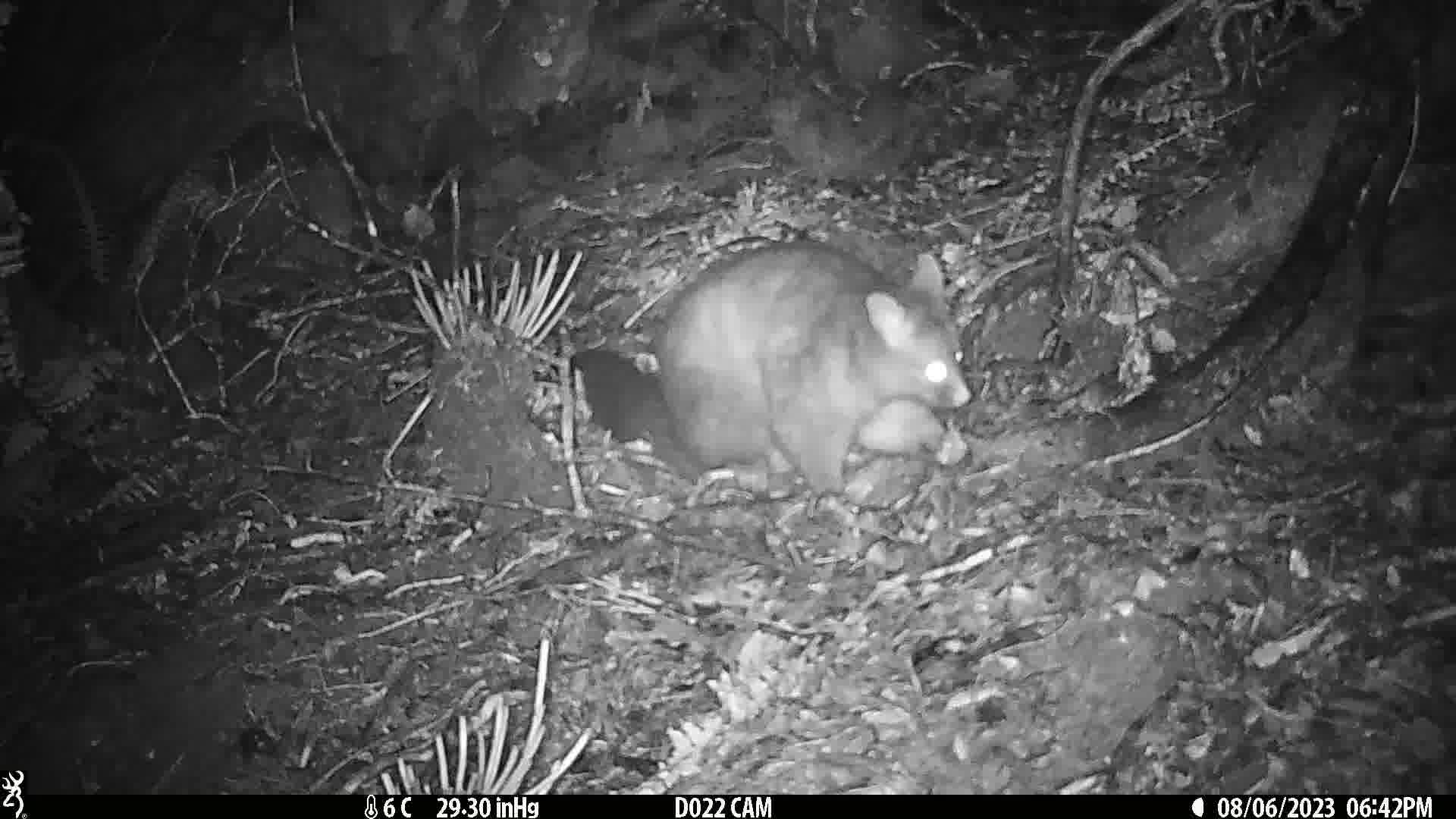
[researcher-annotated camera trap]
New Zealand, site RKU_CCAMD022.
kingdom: Animalia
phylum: Chordata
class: Mammalia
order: Diprotodontia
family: Phalangeridae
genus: Trichosurus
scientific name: Trichosurus vulpecula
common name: common brushtail possum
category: possum